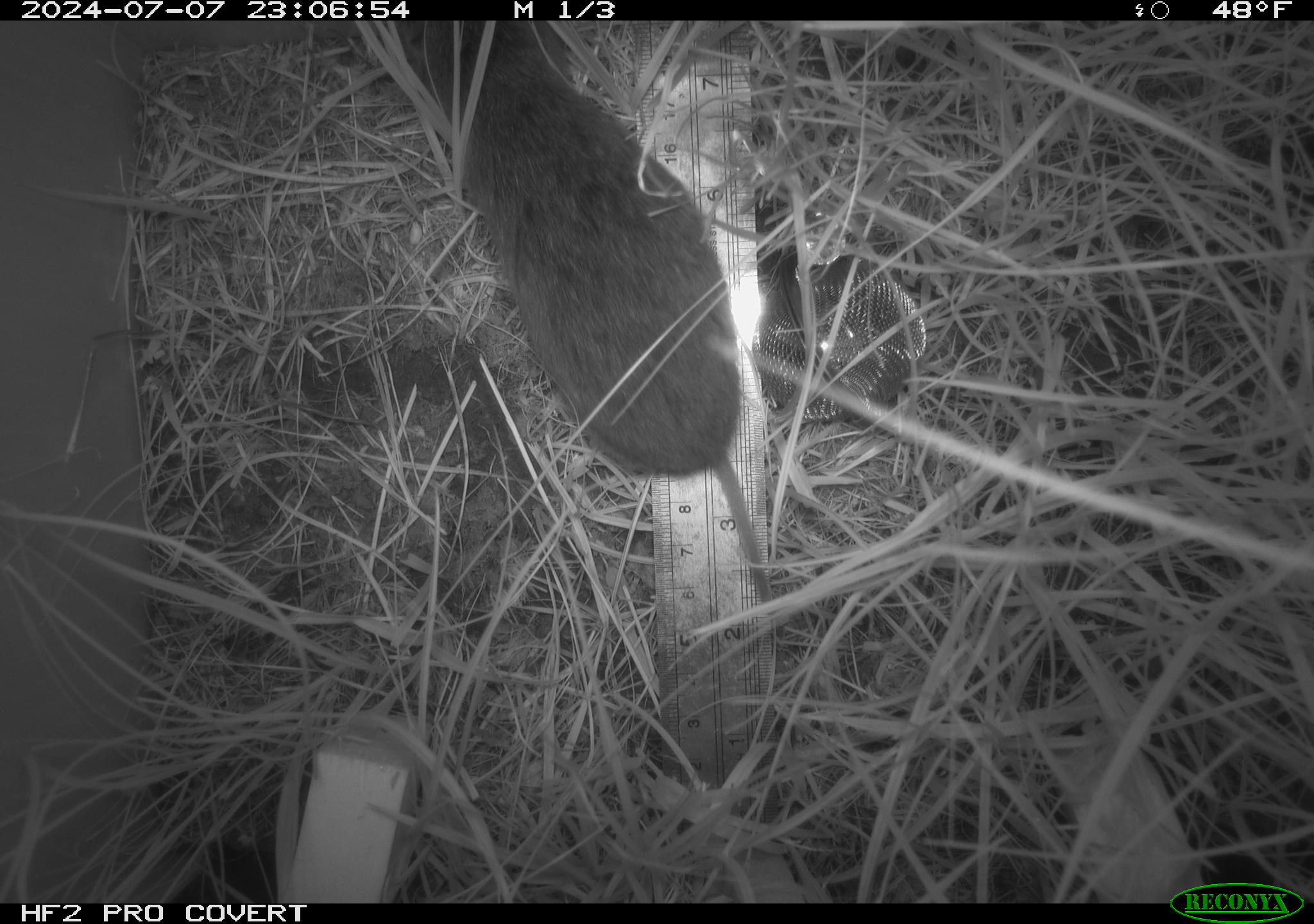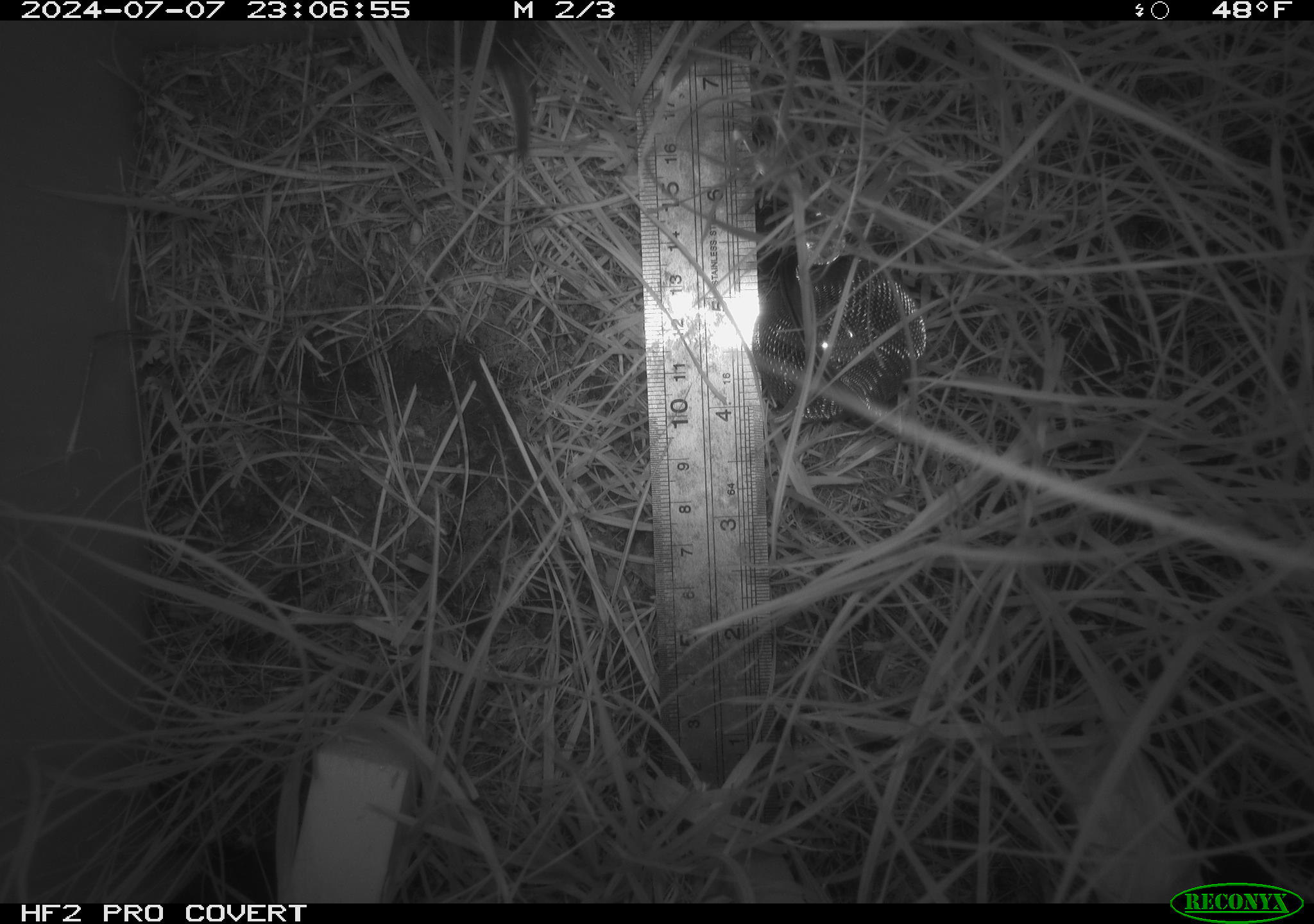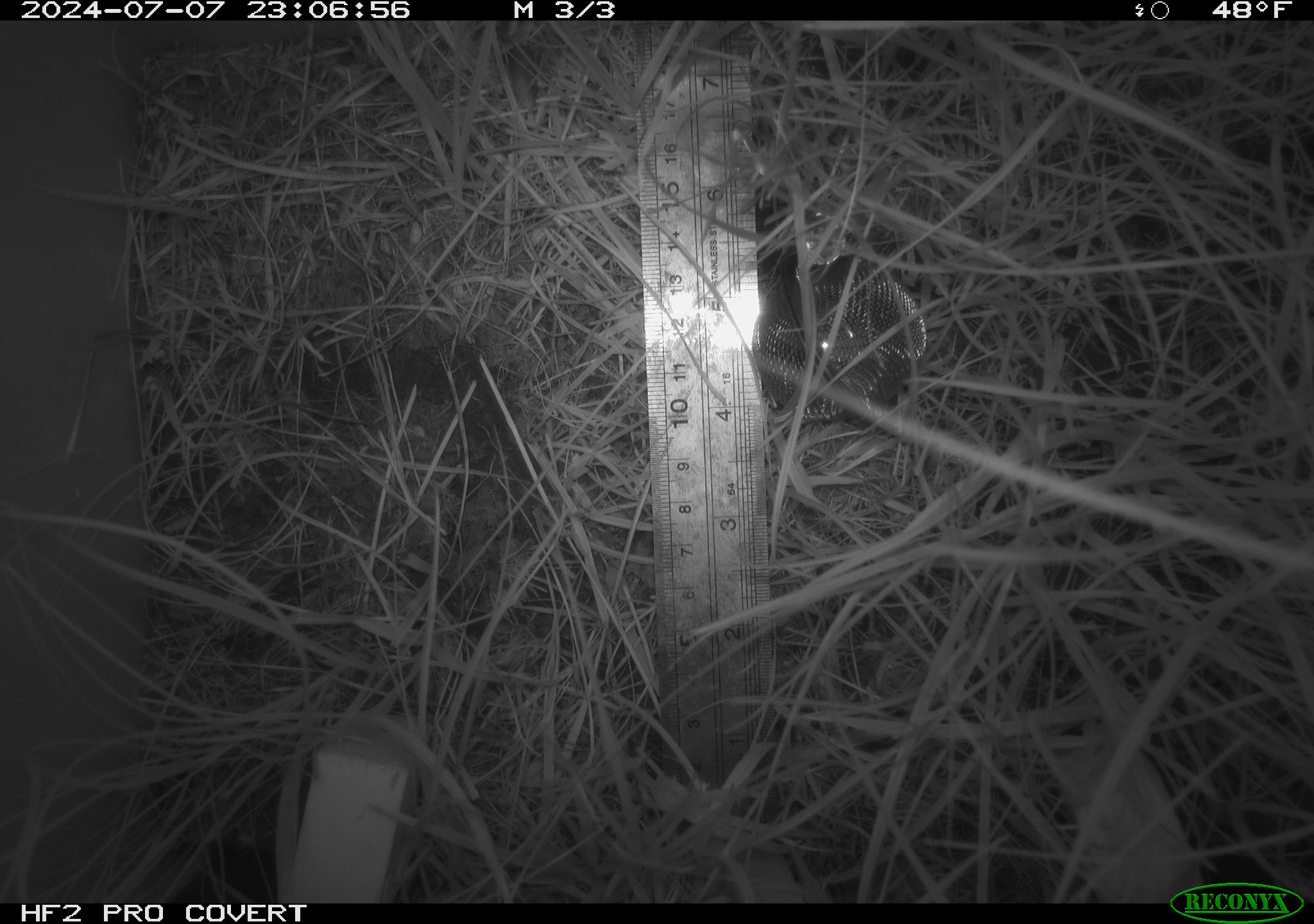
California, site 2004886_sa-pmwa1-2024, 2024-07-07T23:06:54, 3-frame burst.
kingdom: Animalia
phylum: Chordata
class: Mammalia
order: Rodentia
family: Cricetidae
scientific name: Arvicolinae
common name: voles, lemmings, and muskrats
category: arvicolinae subfamily